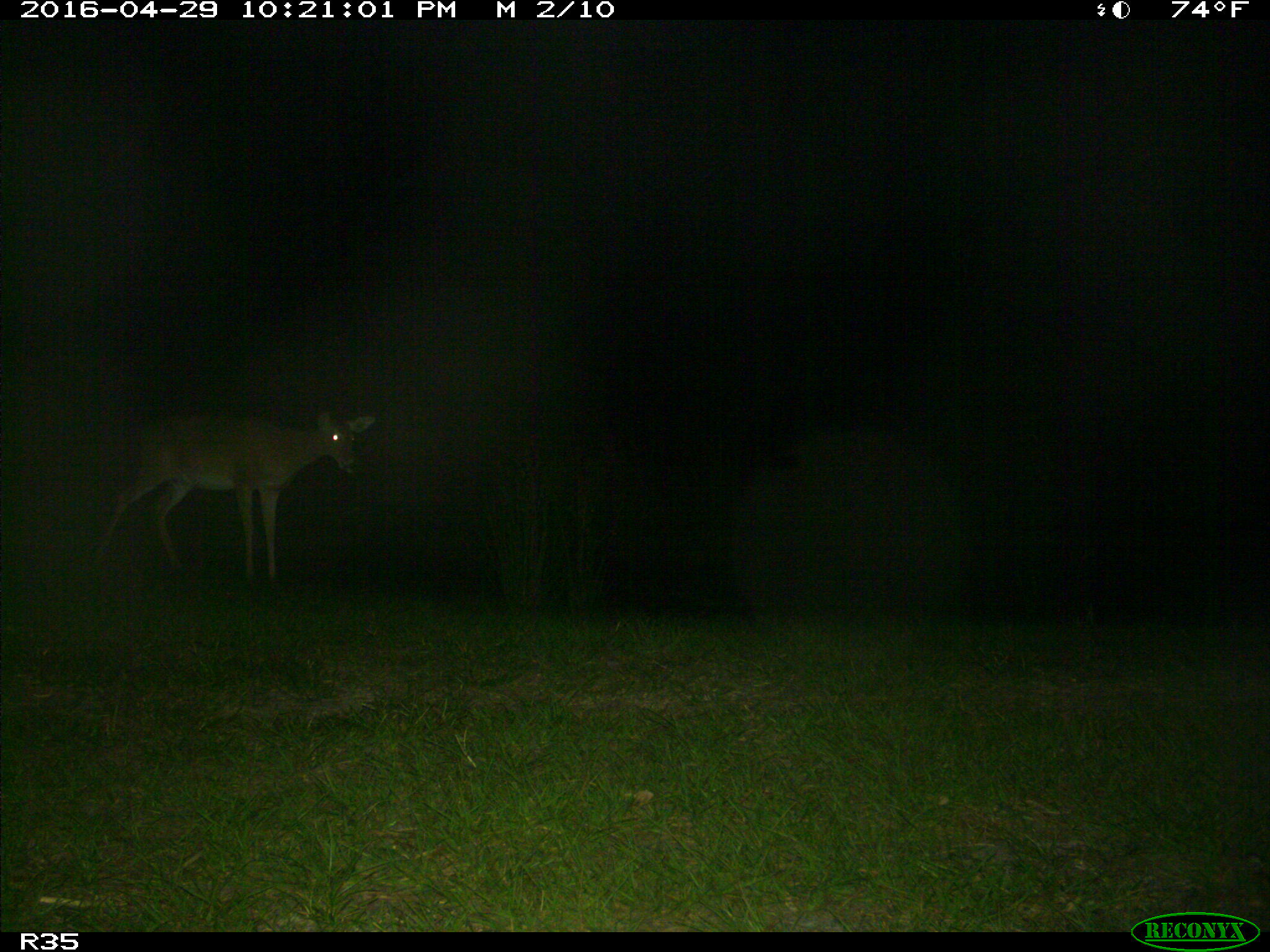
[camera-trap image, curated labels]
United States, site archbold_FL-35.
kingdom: Animalia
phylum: Chordata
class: Mammalia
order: Artiodactyla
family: Cervidae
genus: Odocoileus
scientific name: Odocoileus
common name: deer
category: unidentified deer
Unidentified deer (deer) (Odocoileus).